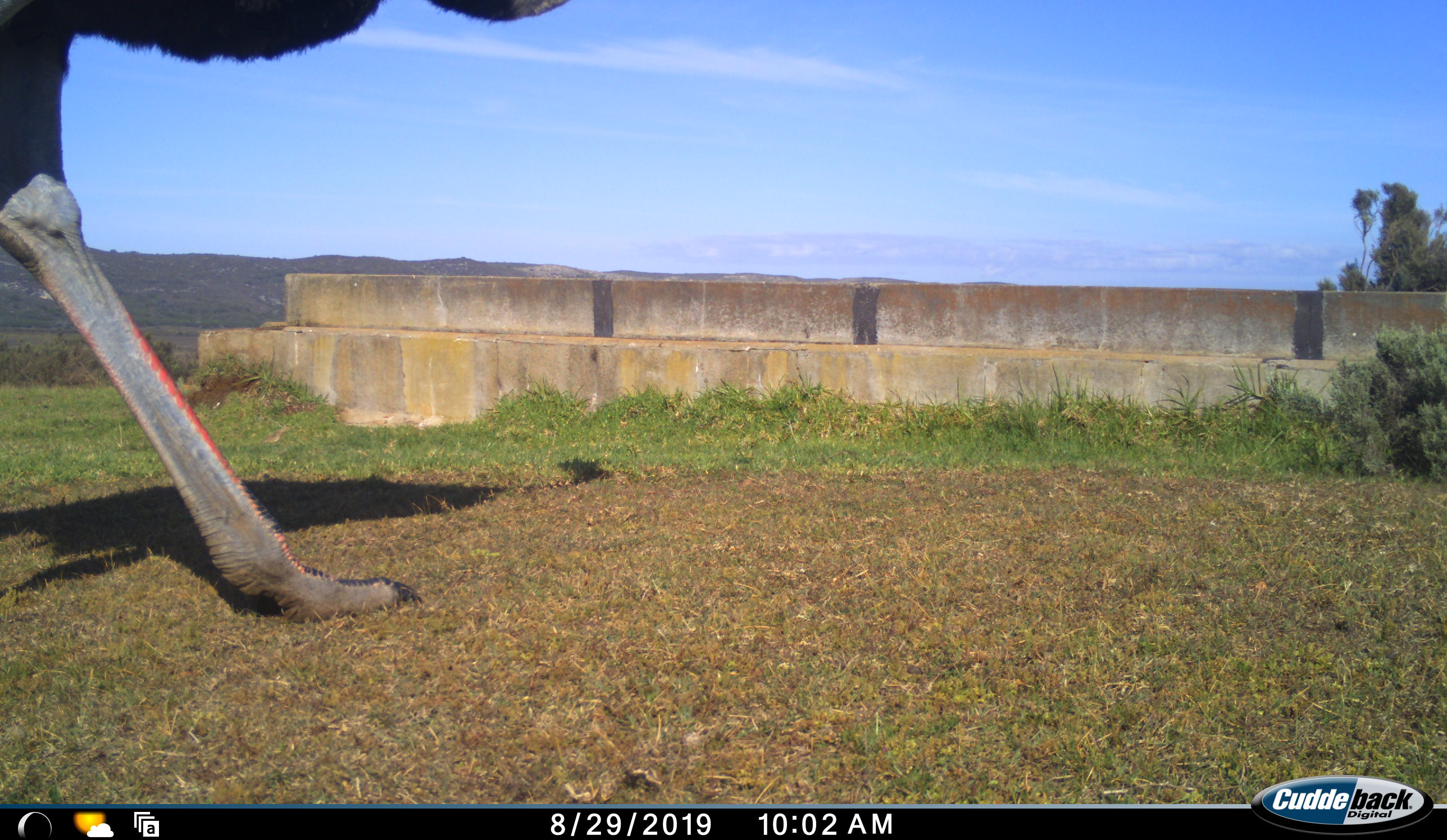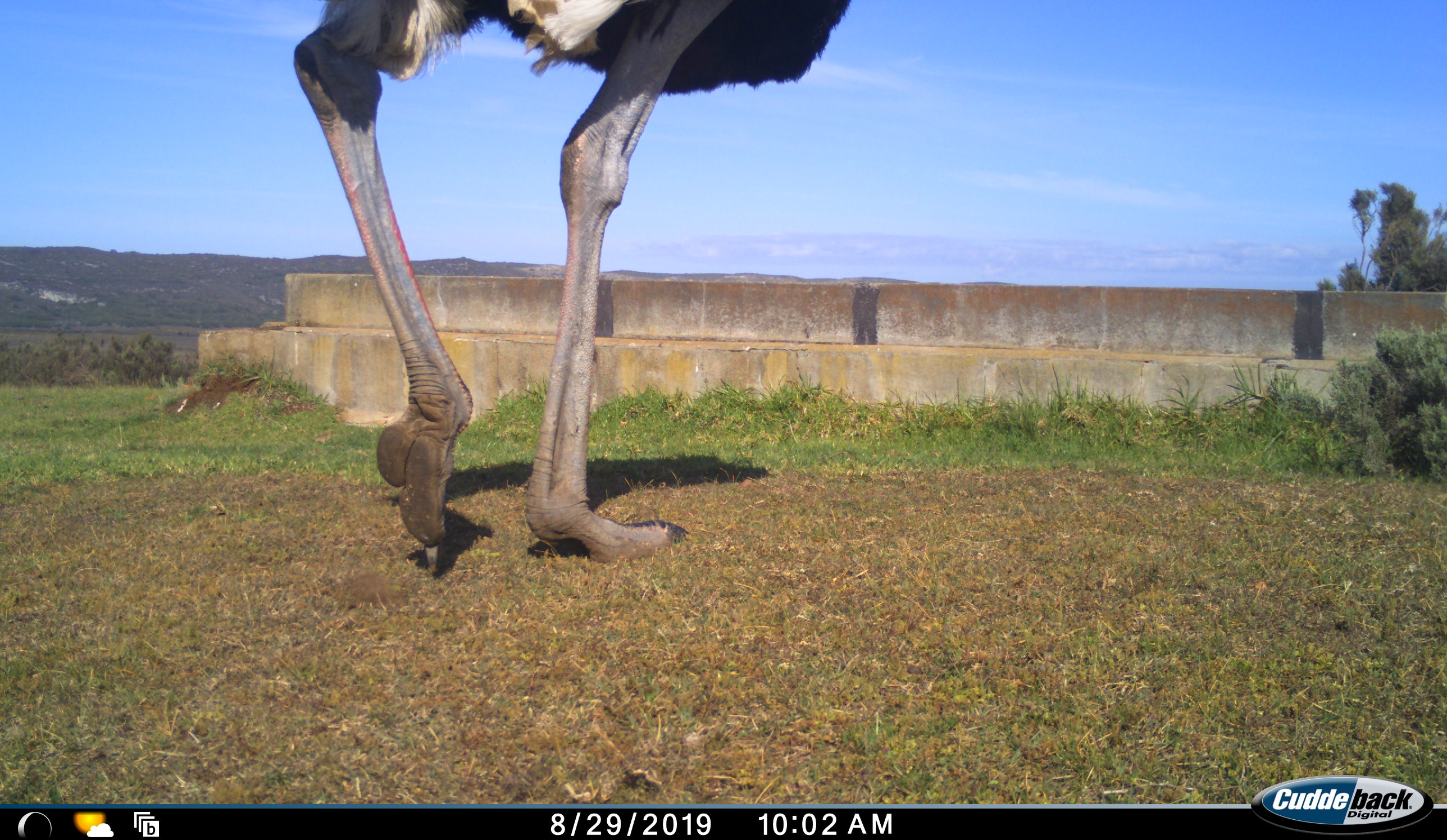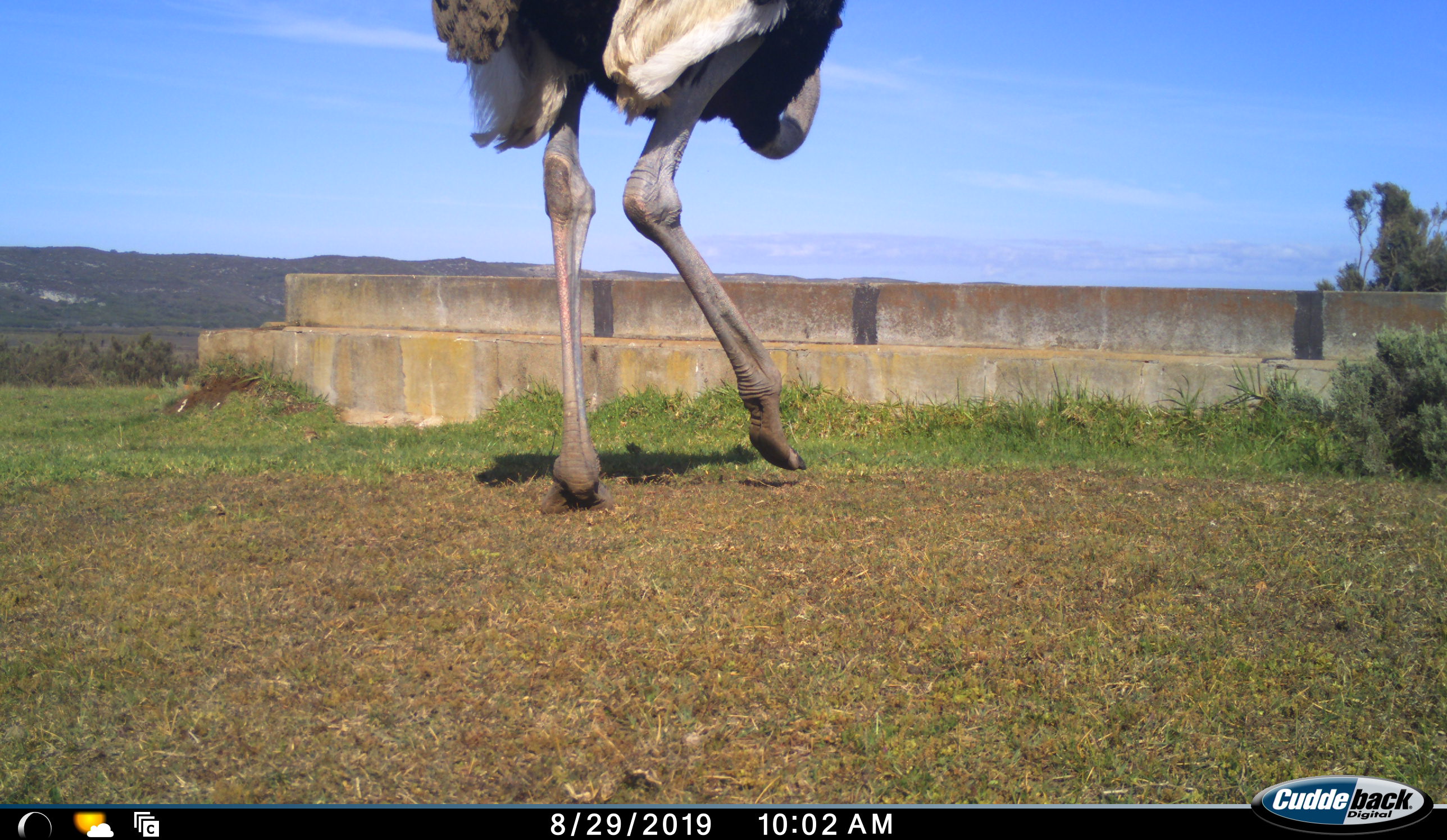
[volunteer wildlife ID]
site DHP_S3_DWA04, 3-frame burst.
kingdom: Animalia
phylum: Chordata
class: Aves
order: Struthioniformes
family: Struthionidae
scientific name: Struthionidae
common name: ostrich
Ostrich (Struthionidae), count 1. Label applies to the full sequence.